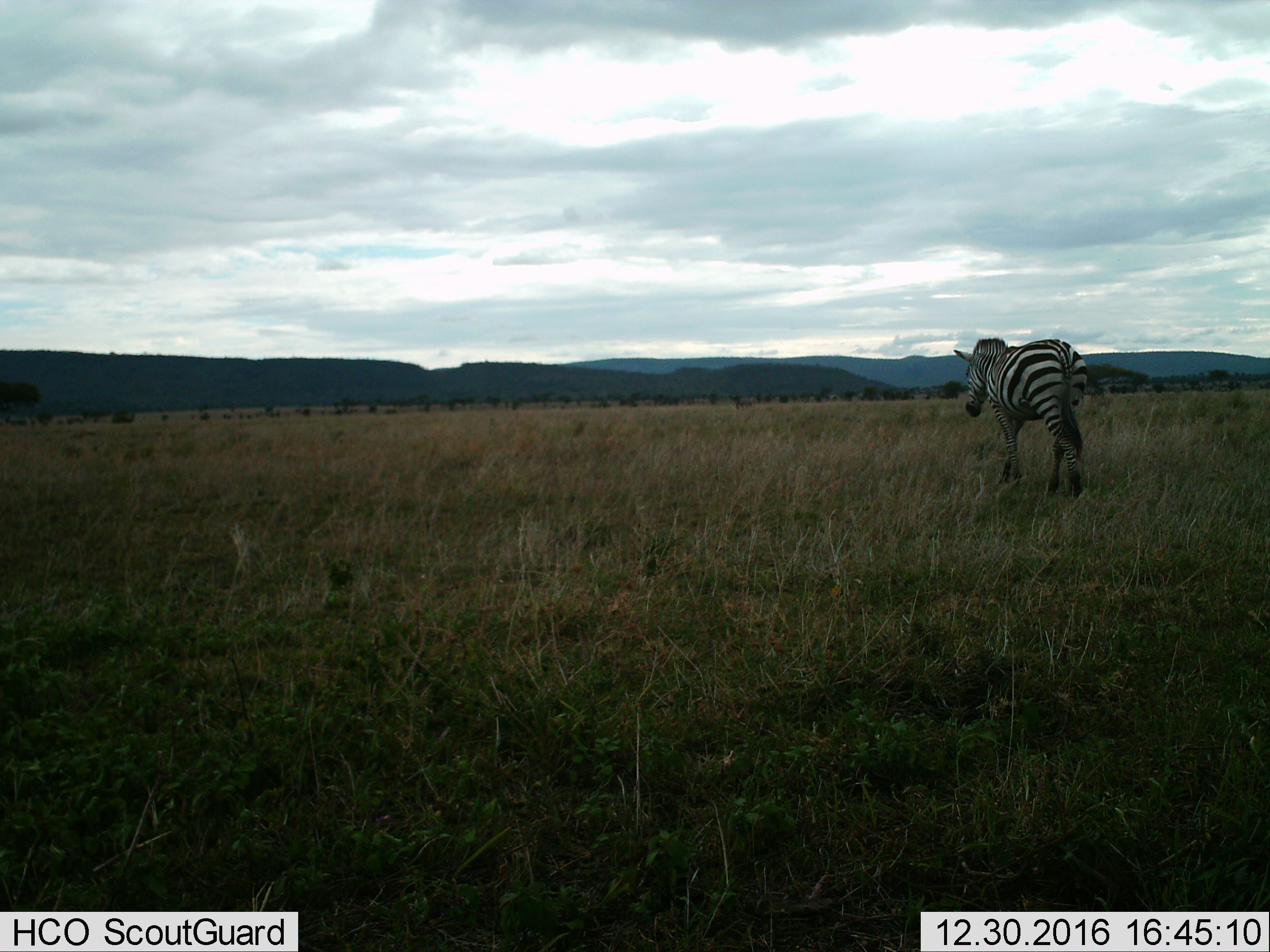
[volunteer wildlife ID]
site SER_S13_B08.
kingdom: Animalia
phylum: Chordata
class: Mammalia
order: Perissodactyla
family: Equidae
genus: Equus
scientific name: Equus quagga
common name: plains zebra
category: zebraplains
Zebraplains (plains zebra) (Equus quagga), count 1. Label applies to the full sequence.